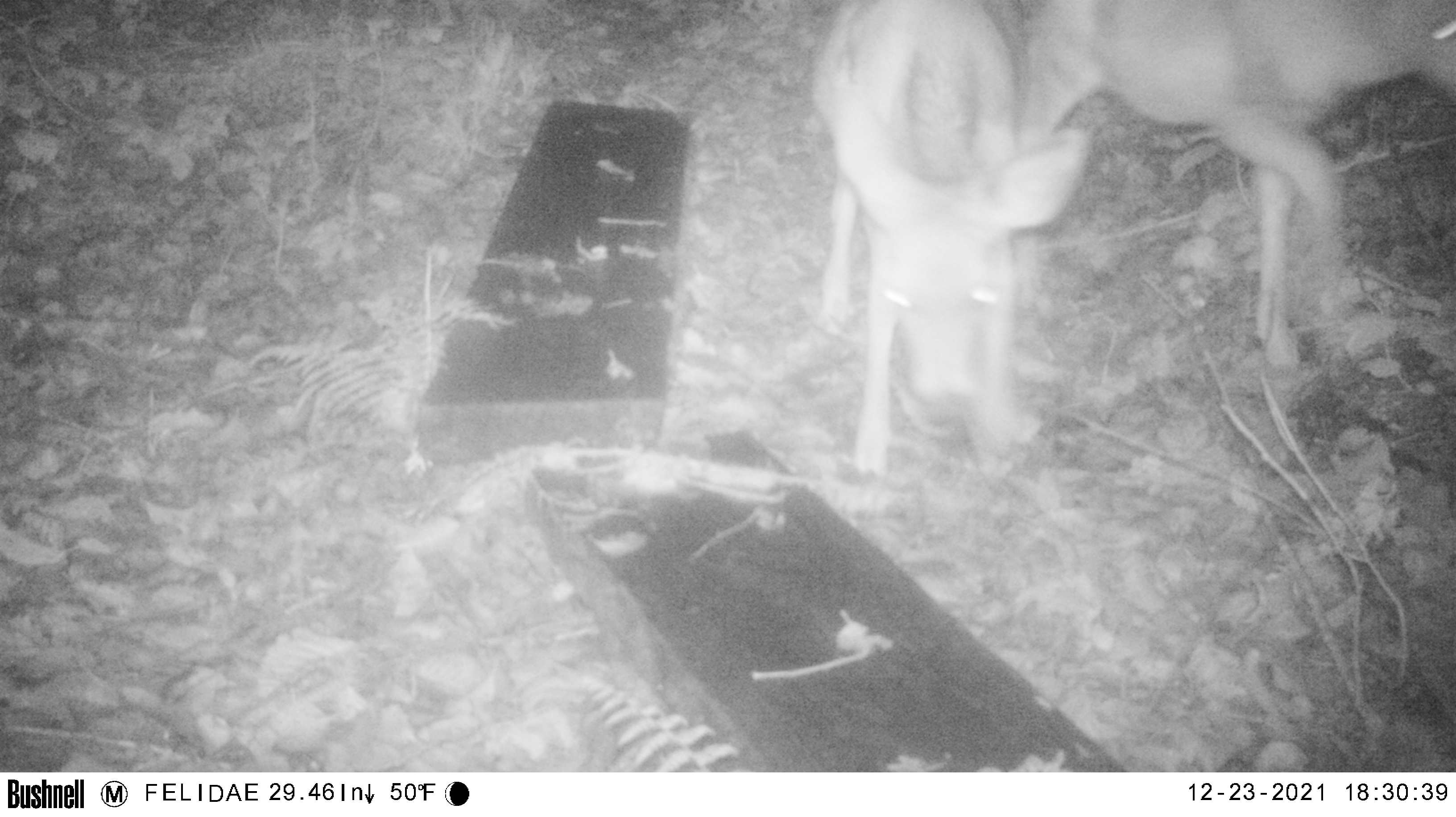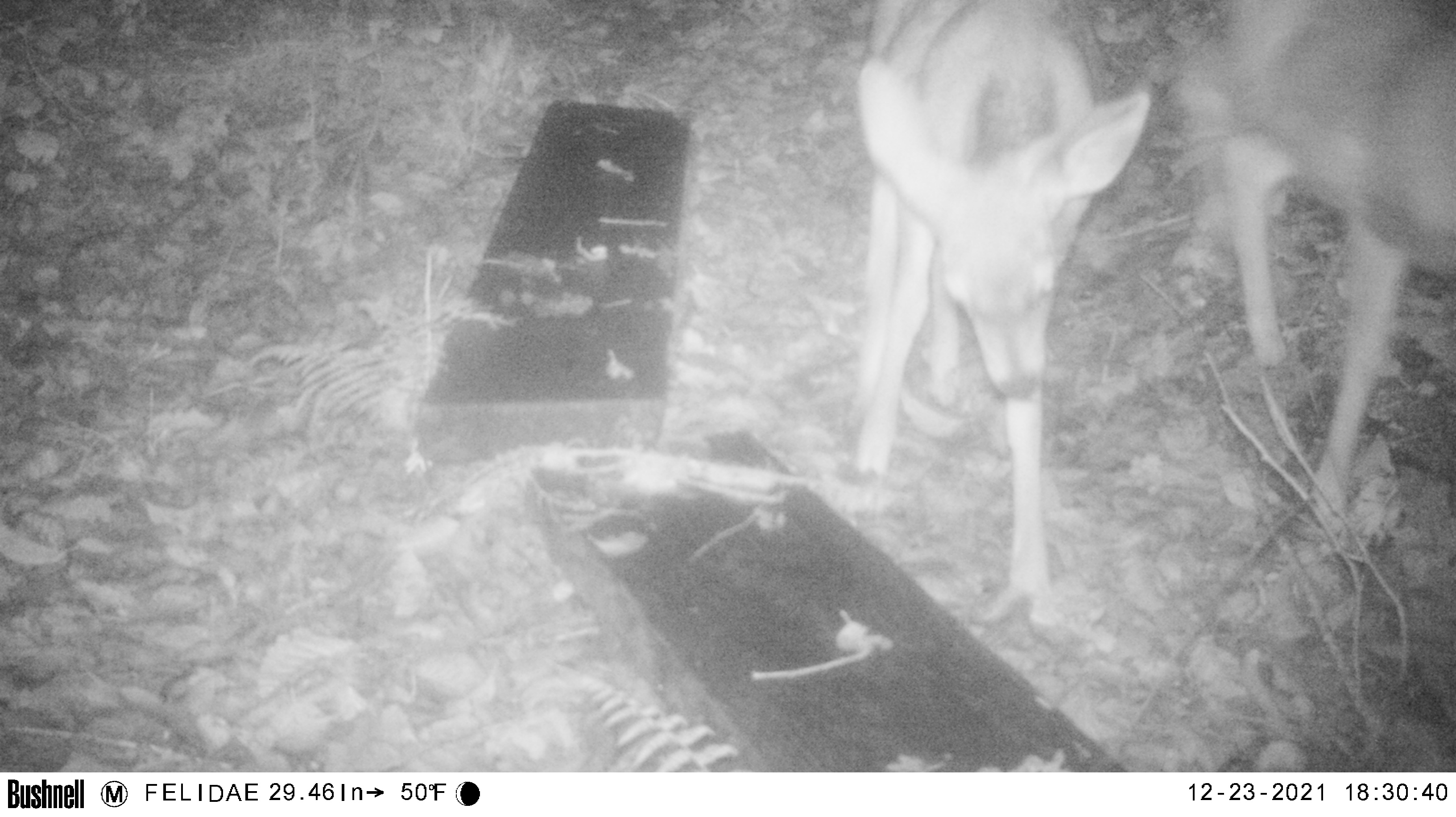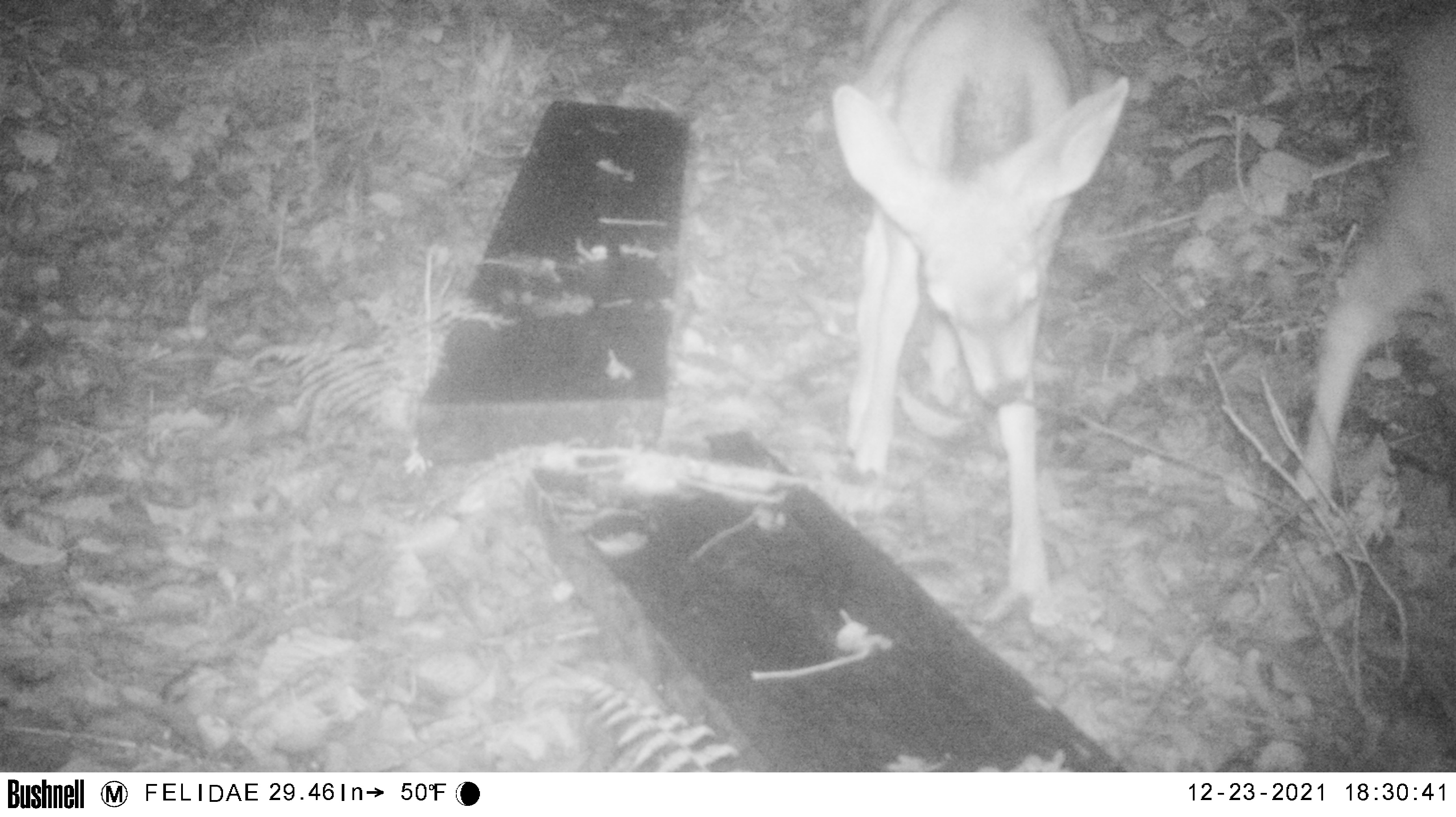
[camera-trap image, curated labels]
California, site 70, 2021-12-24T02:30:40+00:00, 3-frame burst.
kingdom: Animalia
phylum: Chordata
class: Mammalia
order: Artiodactyla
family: Cervidae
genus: Odocoileus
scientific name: Odocoileus hemionus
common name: mule deer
Mule deer (Odocoileus hemionus).